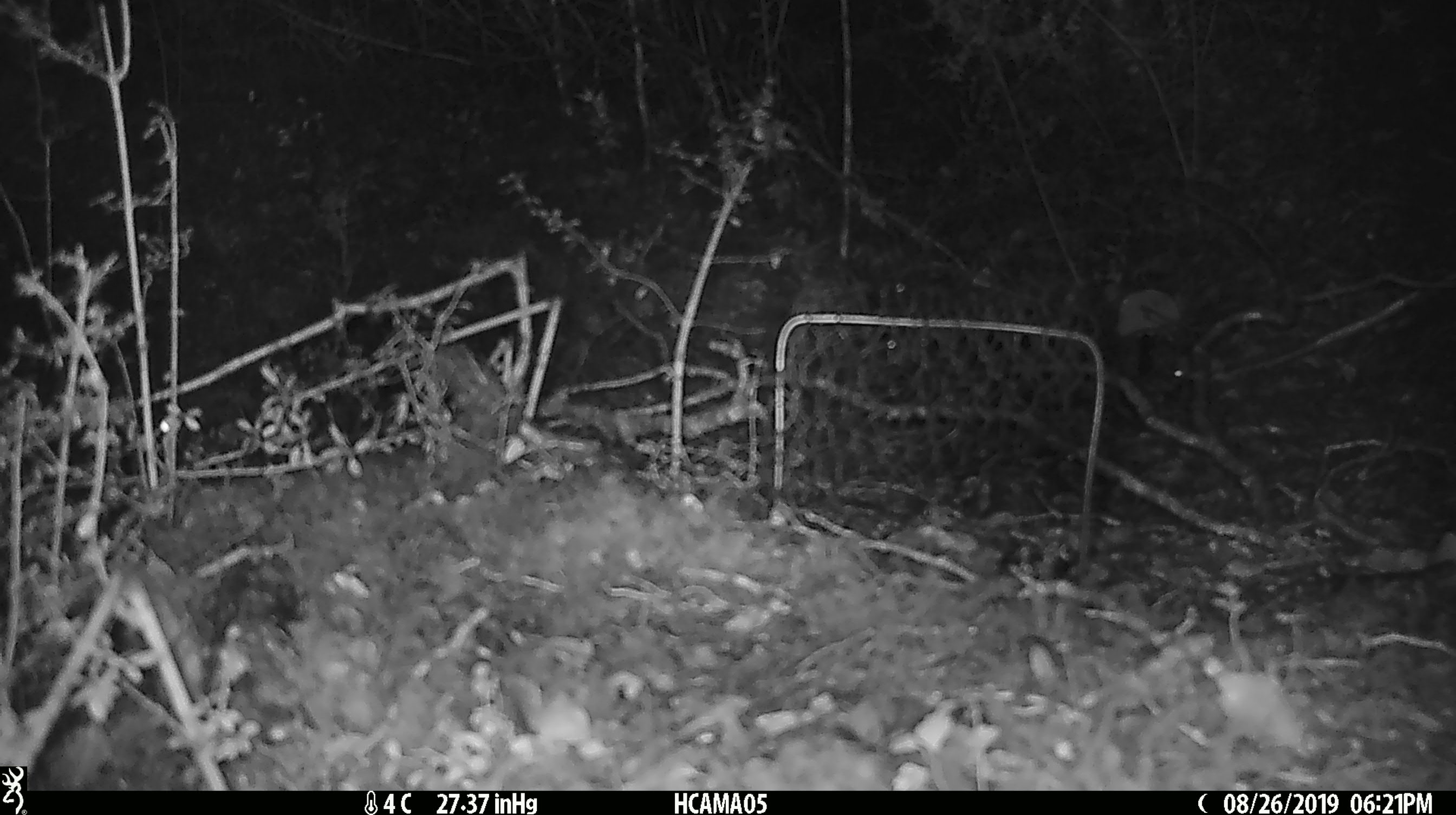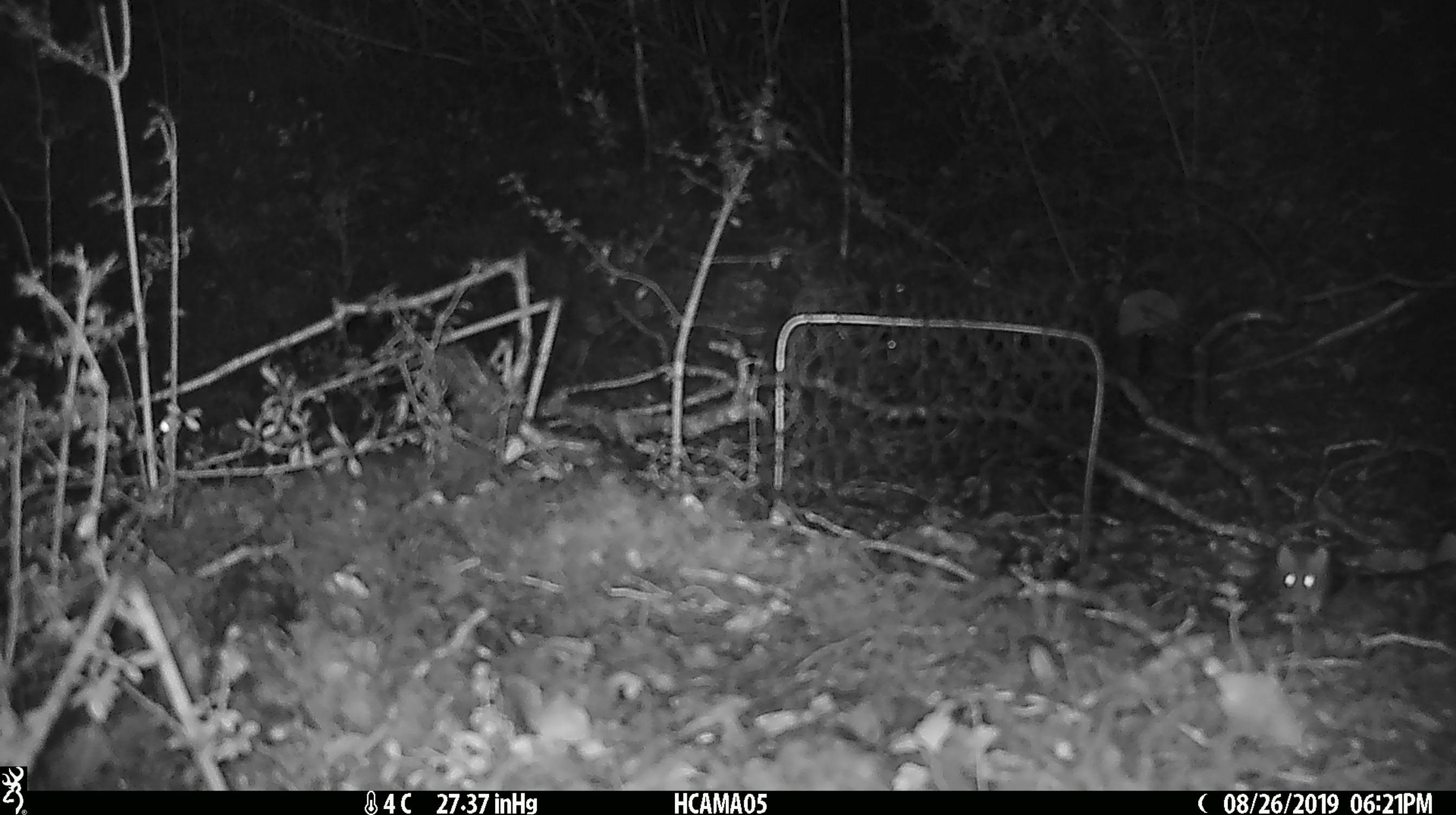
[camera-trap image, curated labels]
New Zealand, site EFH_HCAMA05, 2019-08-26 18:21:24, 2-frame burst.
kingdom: Animalia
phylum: Chordata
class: Mammalia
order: Rodentia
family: Muridae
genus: Mus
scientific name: Mus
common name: mouse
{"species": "mouse (Mus)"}